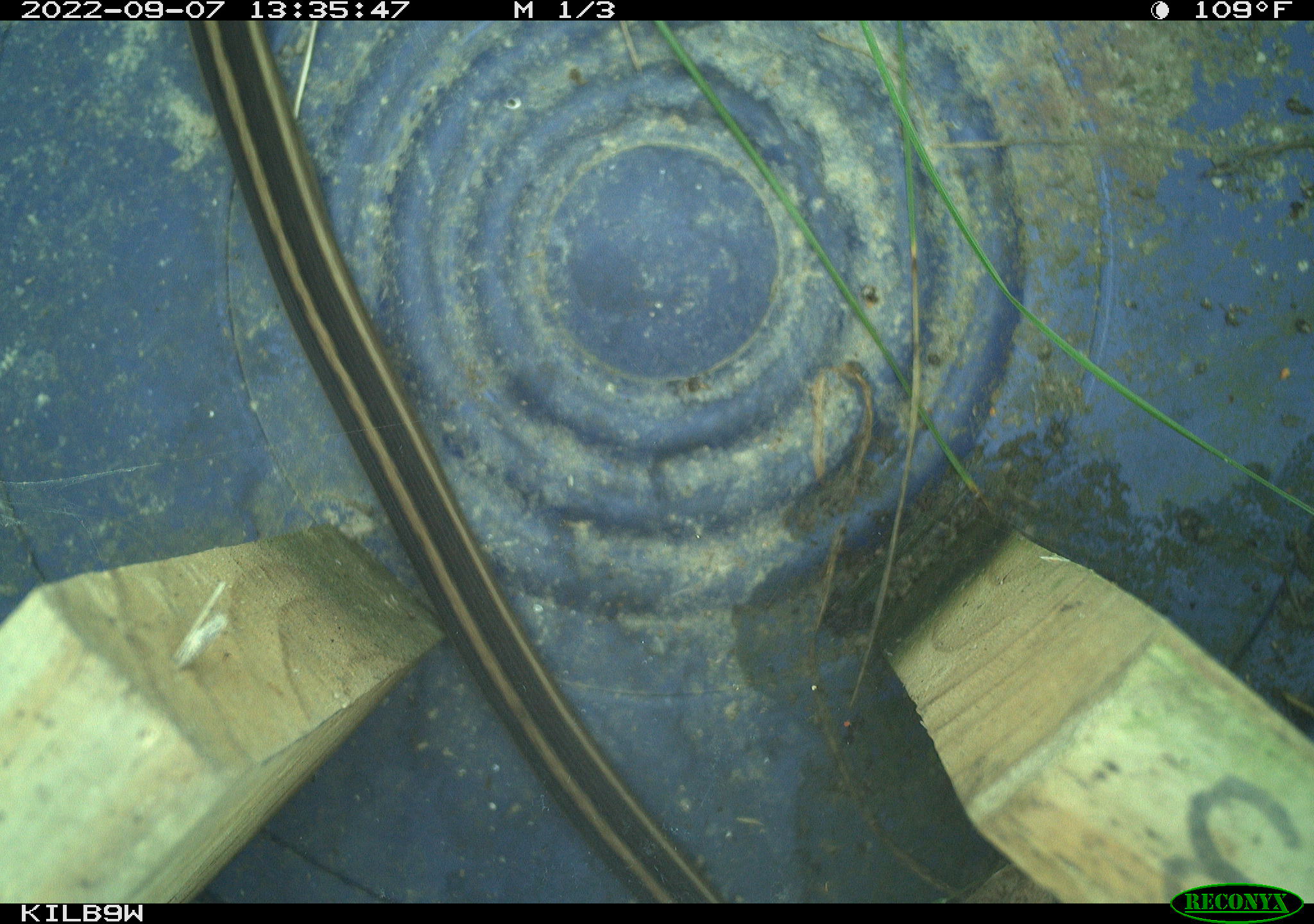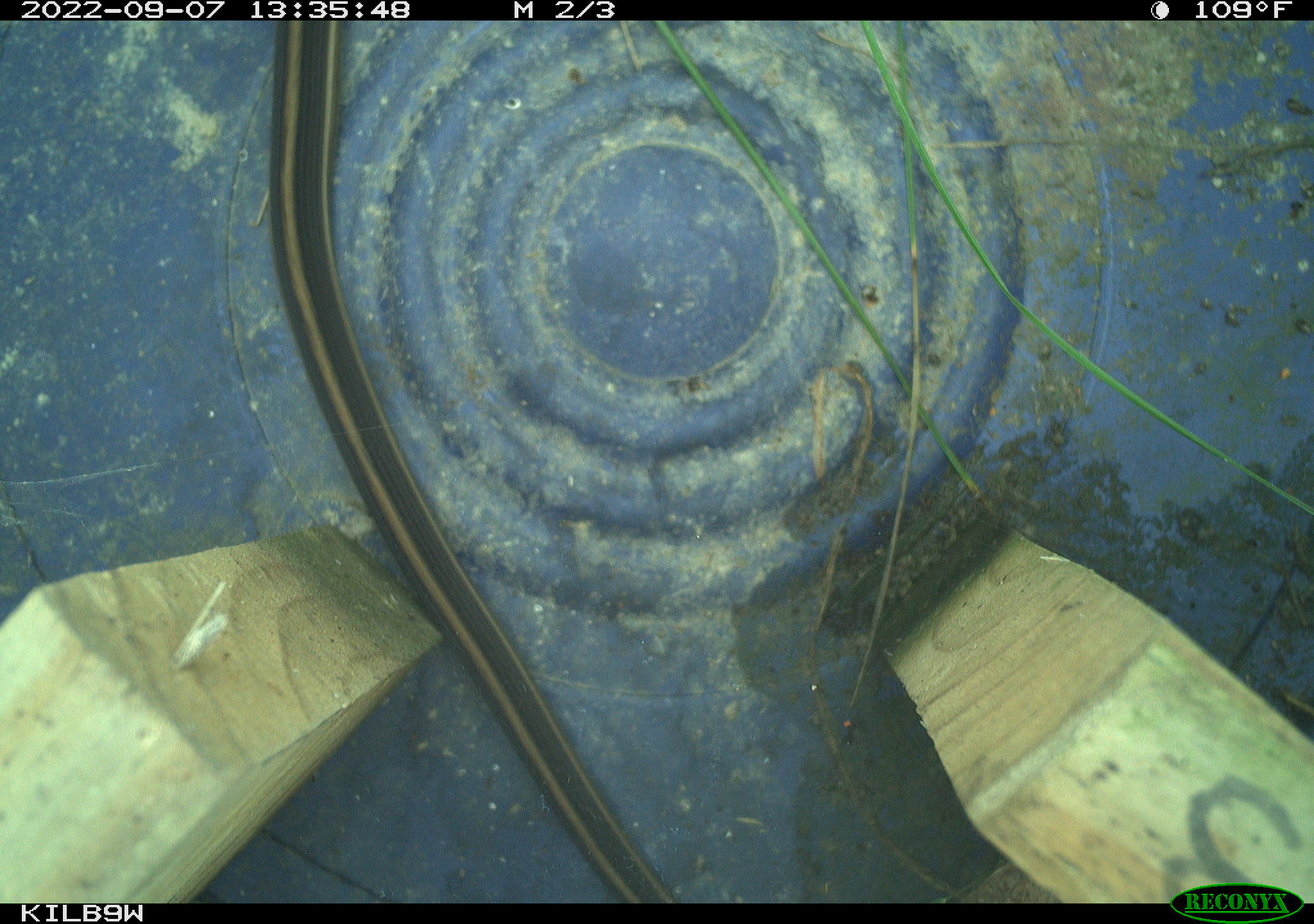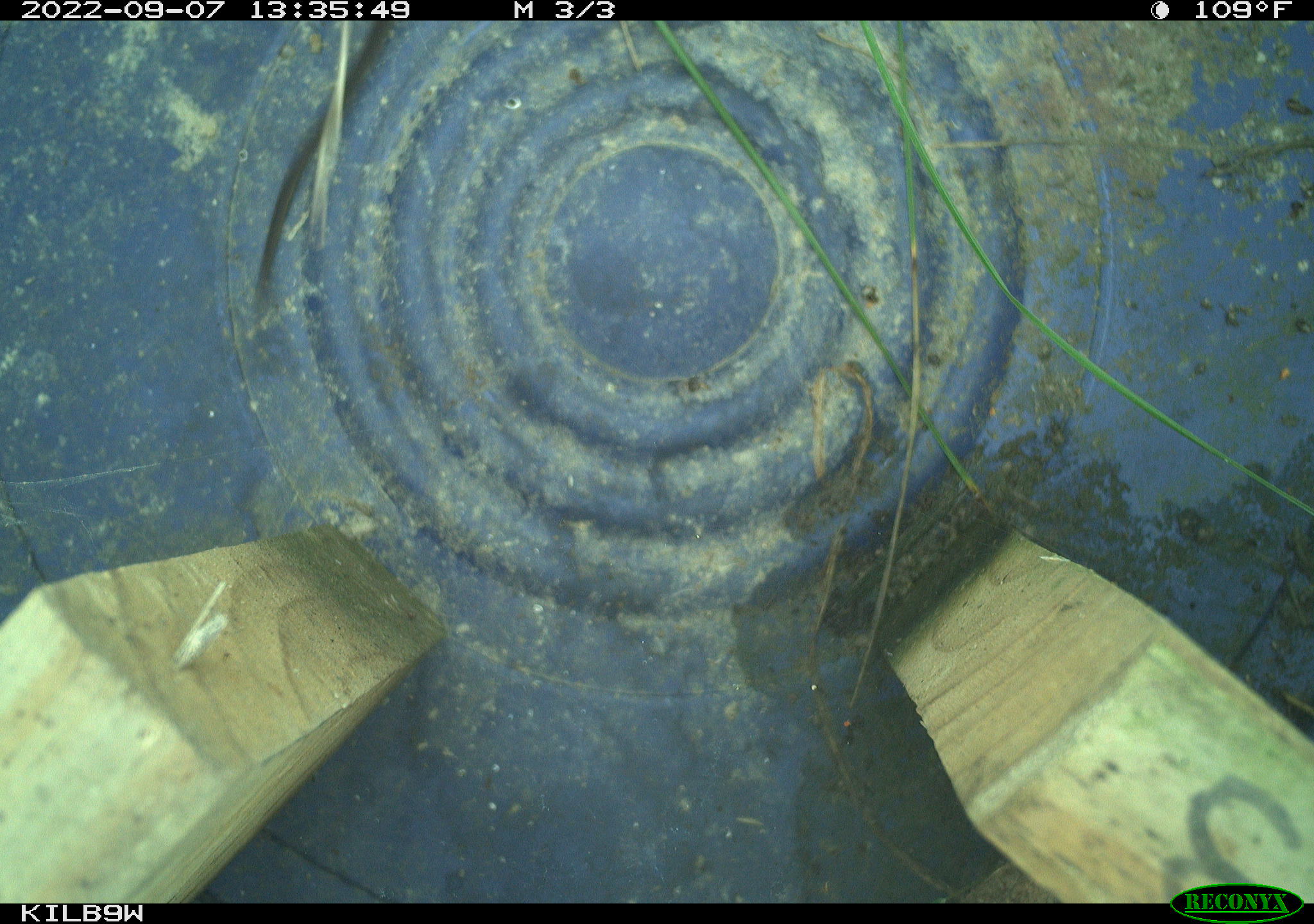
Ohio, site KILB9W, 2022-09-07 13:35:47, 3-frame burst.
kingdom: Animalia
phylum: Chordata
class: Reptilia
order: Squamata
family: Colubridae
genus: Thamnophis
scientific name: Thamnophis sirtalis sirtalis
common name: eastern gartersnake